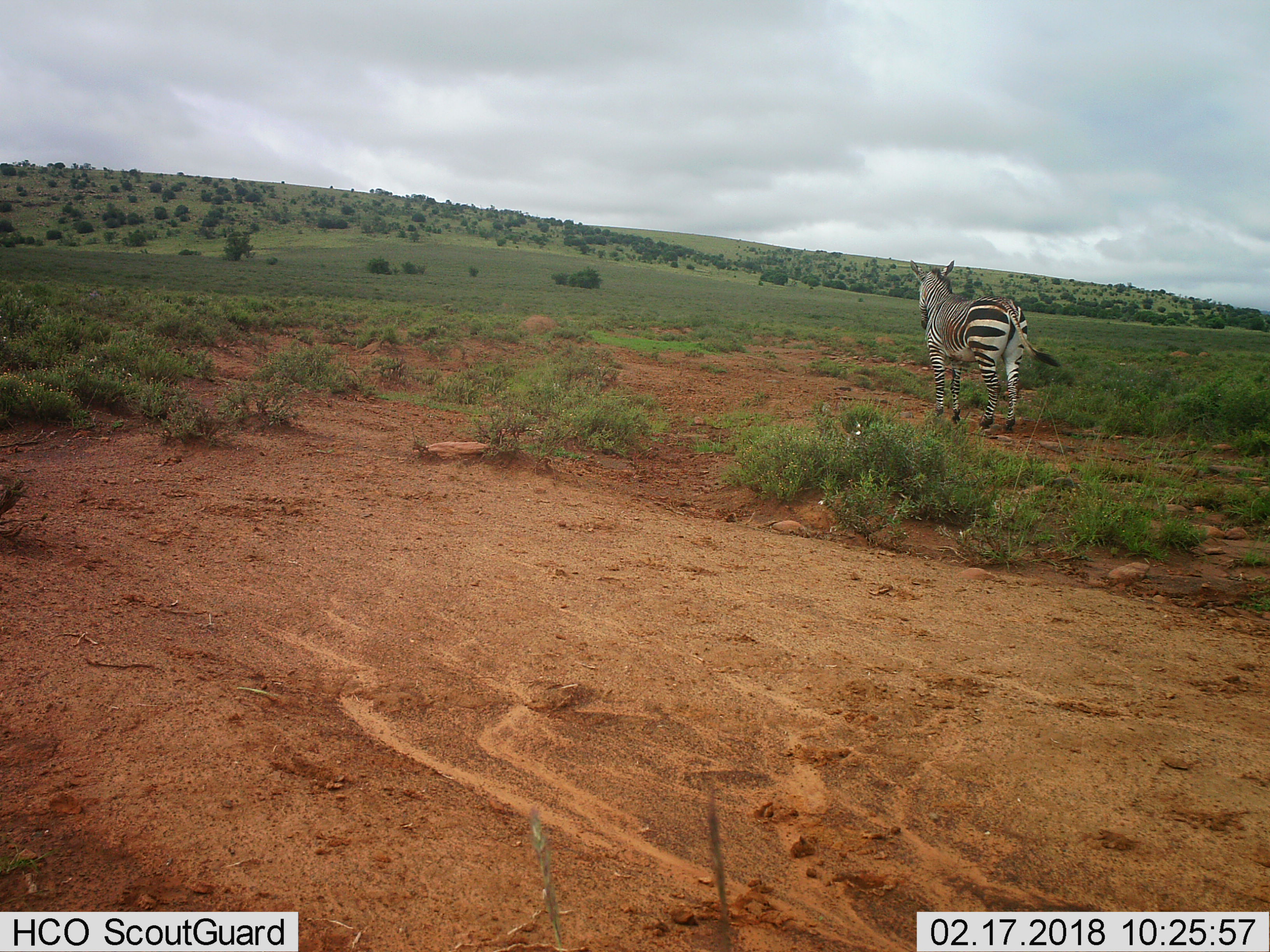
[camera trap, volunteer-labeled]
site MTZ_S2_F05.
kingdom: Animalia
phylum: Chordata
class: Mammalia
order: Perissodactyla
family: Equidae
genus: Equus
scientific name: Equus zebra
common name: mountain zebra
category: zebramountain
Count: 1.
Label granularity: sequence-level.